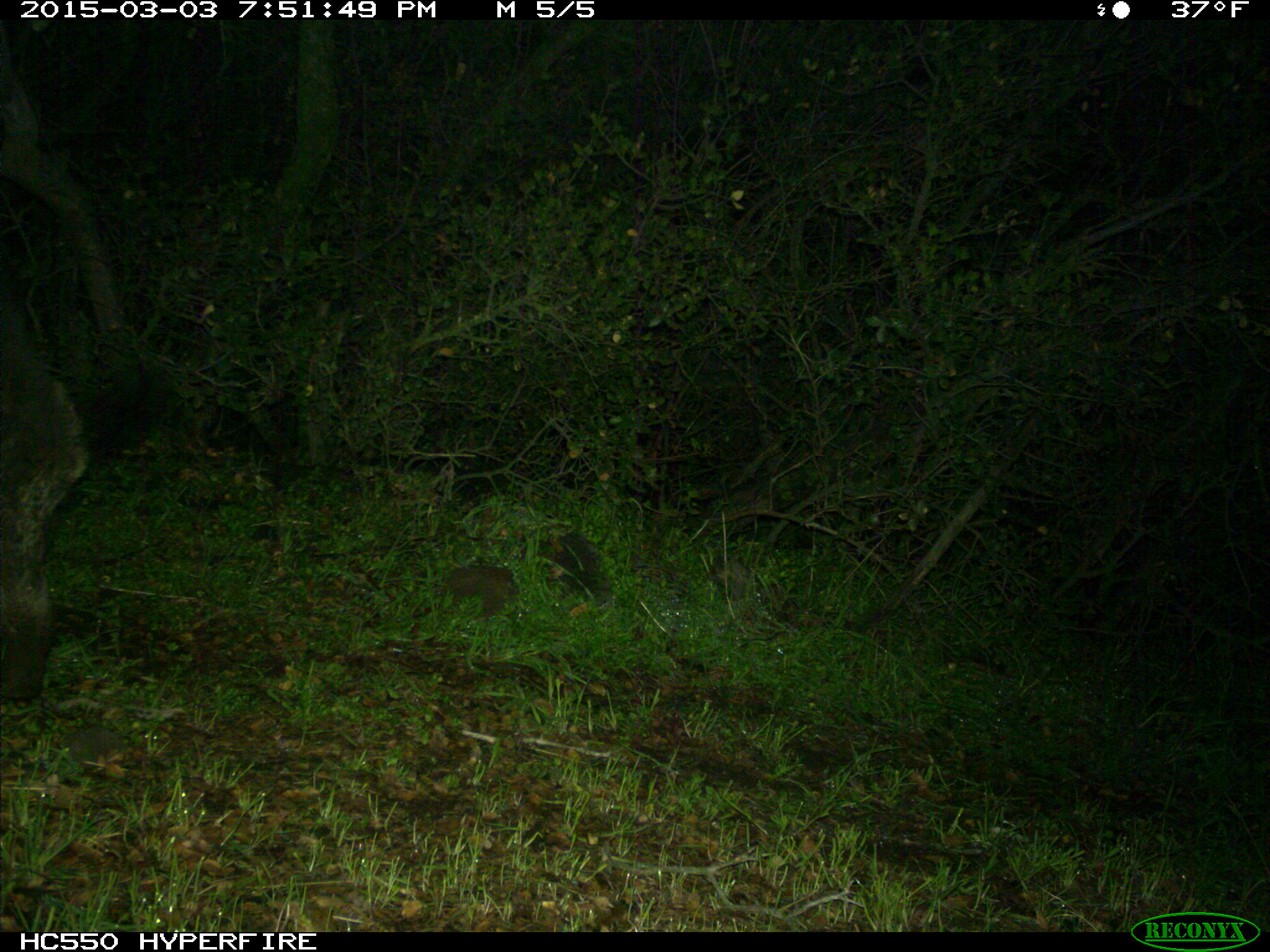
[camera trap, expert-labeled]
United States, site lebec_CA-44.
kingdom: Animalia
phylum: Chordata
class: Mammalia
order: Artiodactyla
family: Suidae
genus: Sus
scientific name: Sus scrofa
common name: wild boar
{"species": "Sus scrofa (wild boar)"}